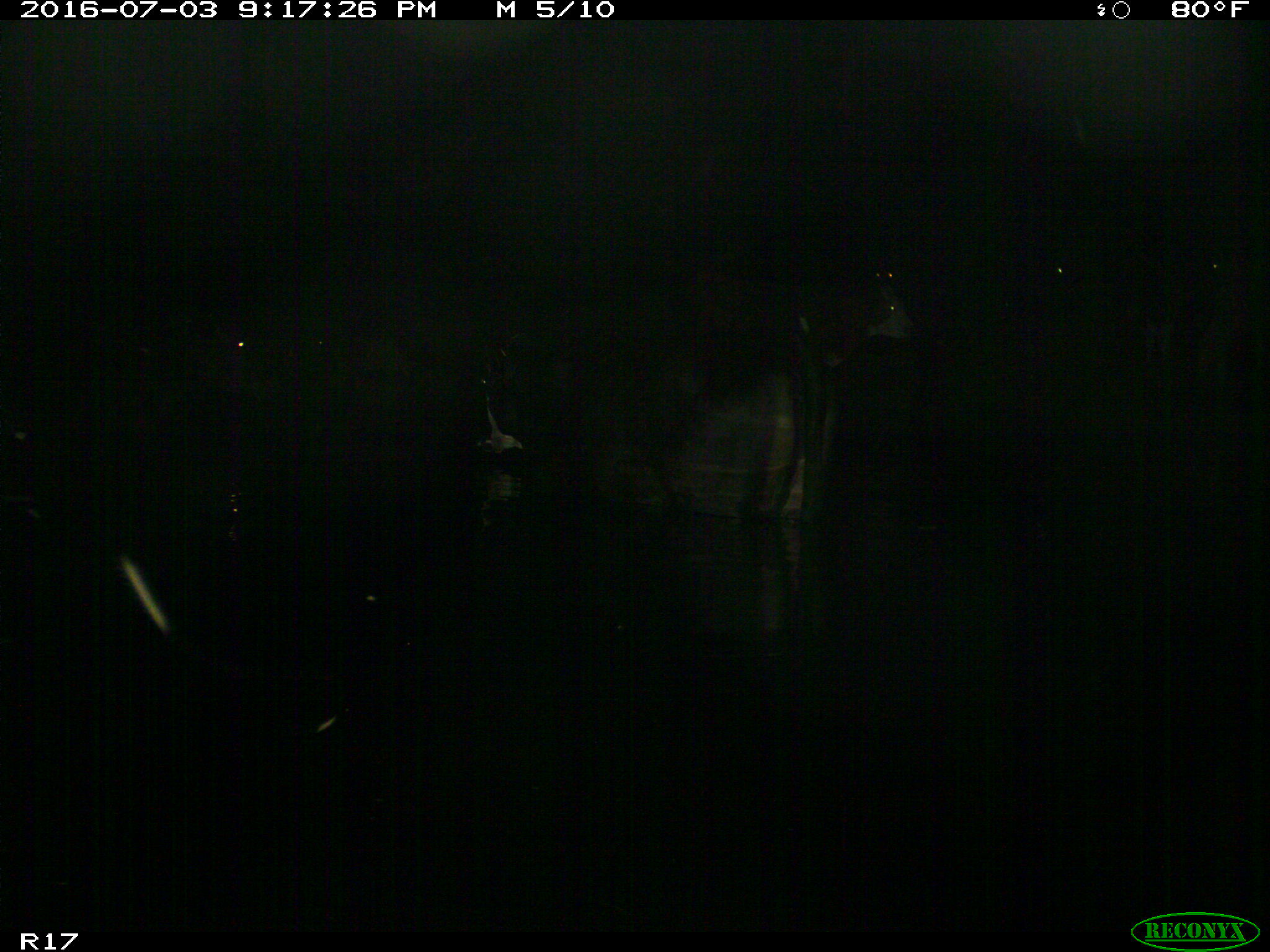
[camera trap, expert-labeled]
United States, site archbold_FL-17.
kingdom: Animalia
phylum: Chordata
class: Mammalia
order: Artiodactyla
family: Bovidae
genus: Bos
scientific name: Bos taurus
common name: domestic cow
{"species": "Bos taurus (domestic cow)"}